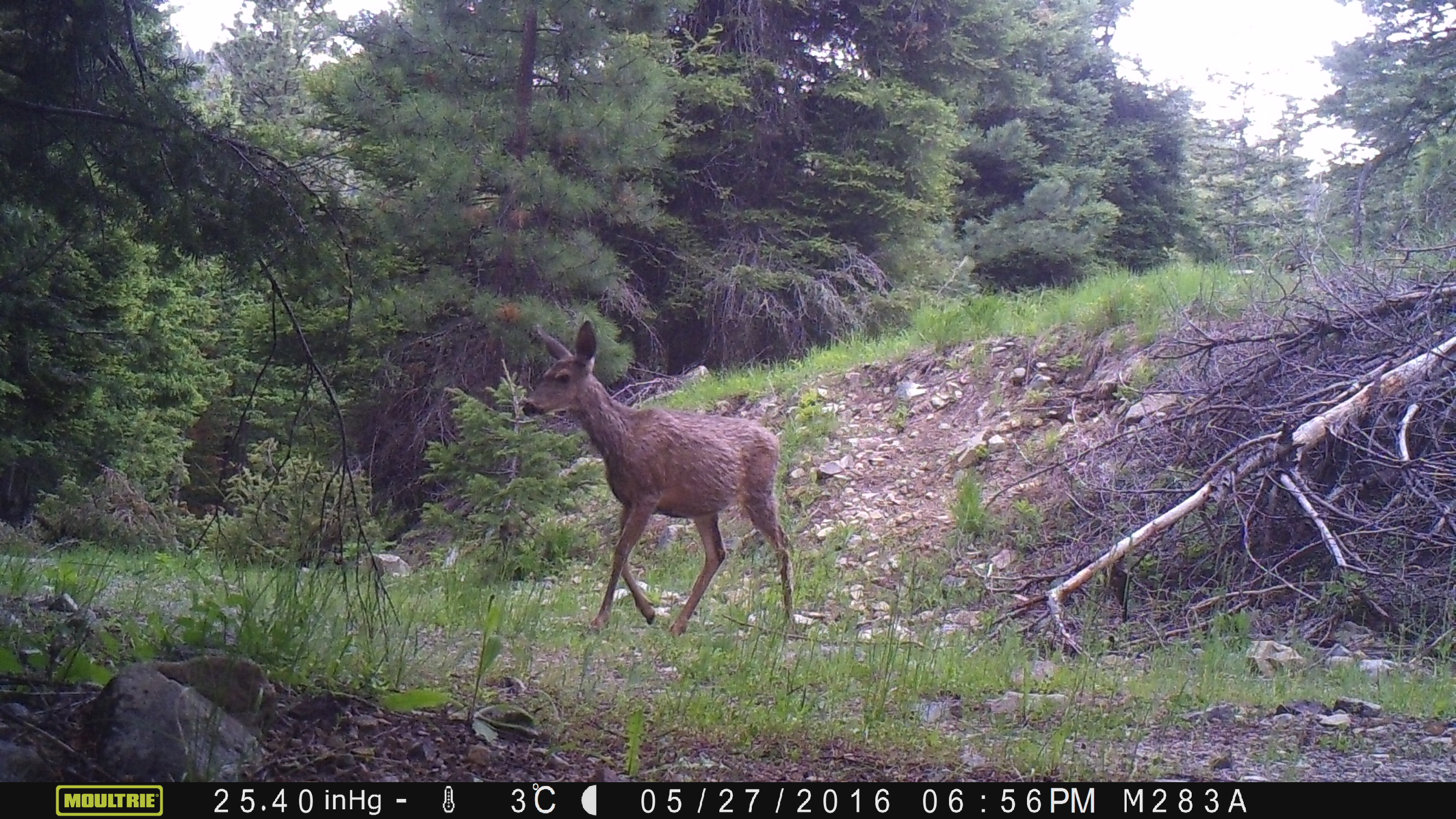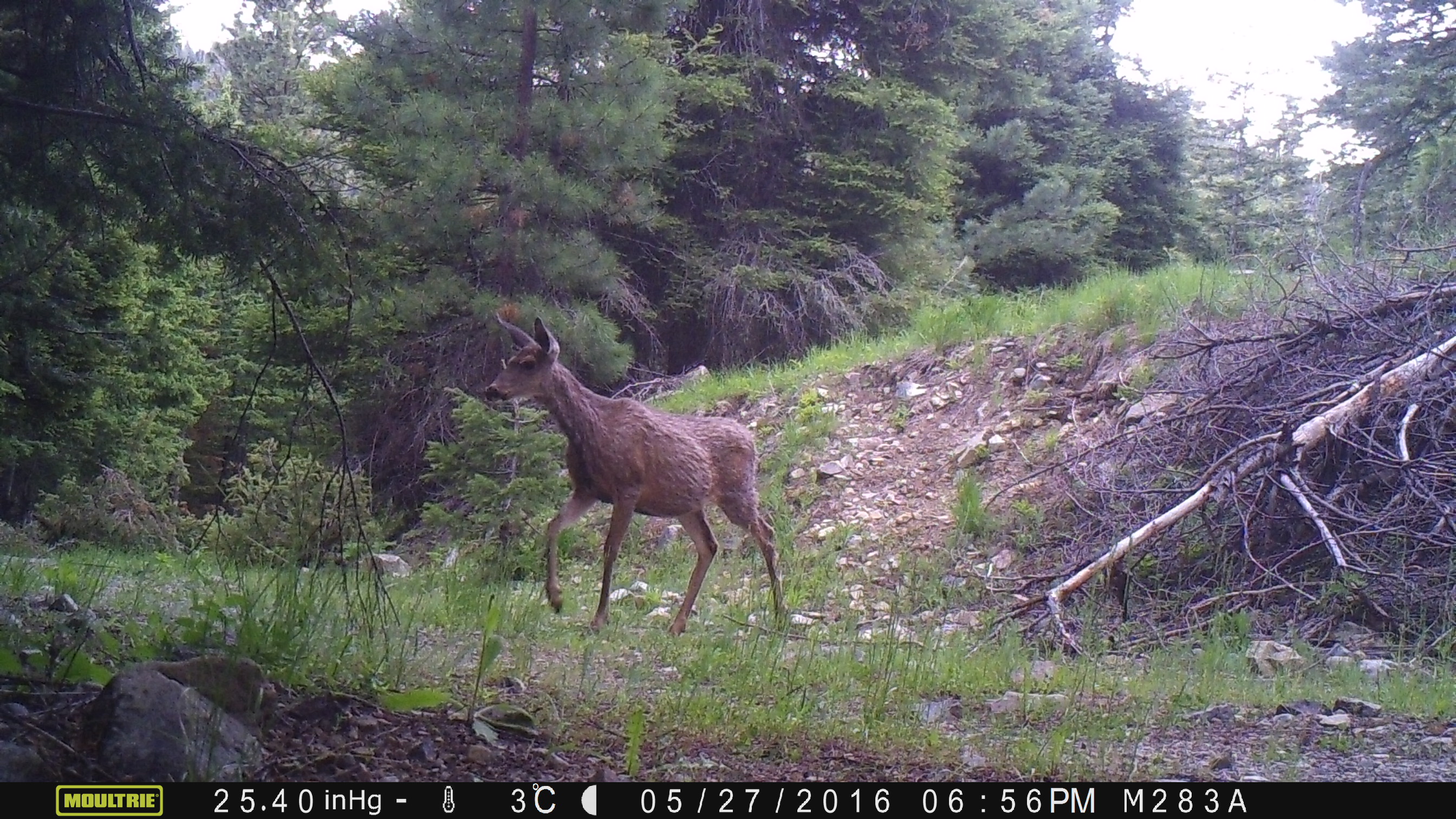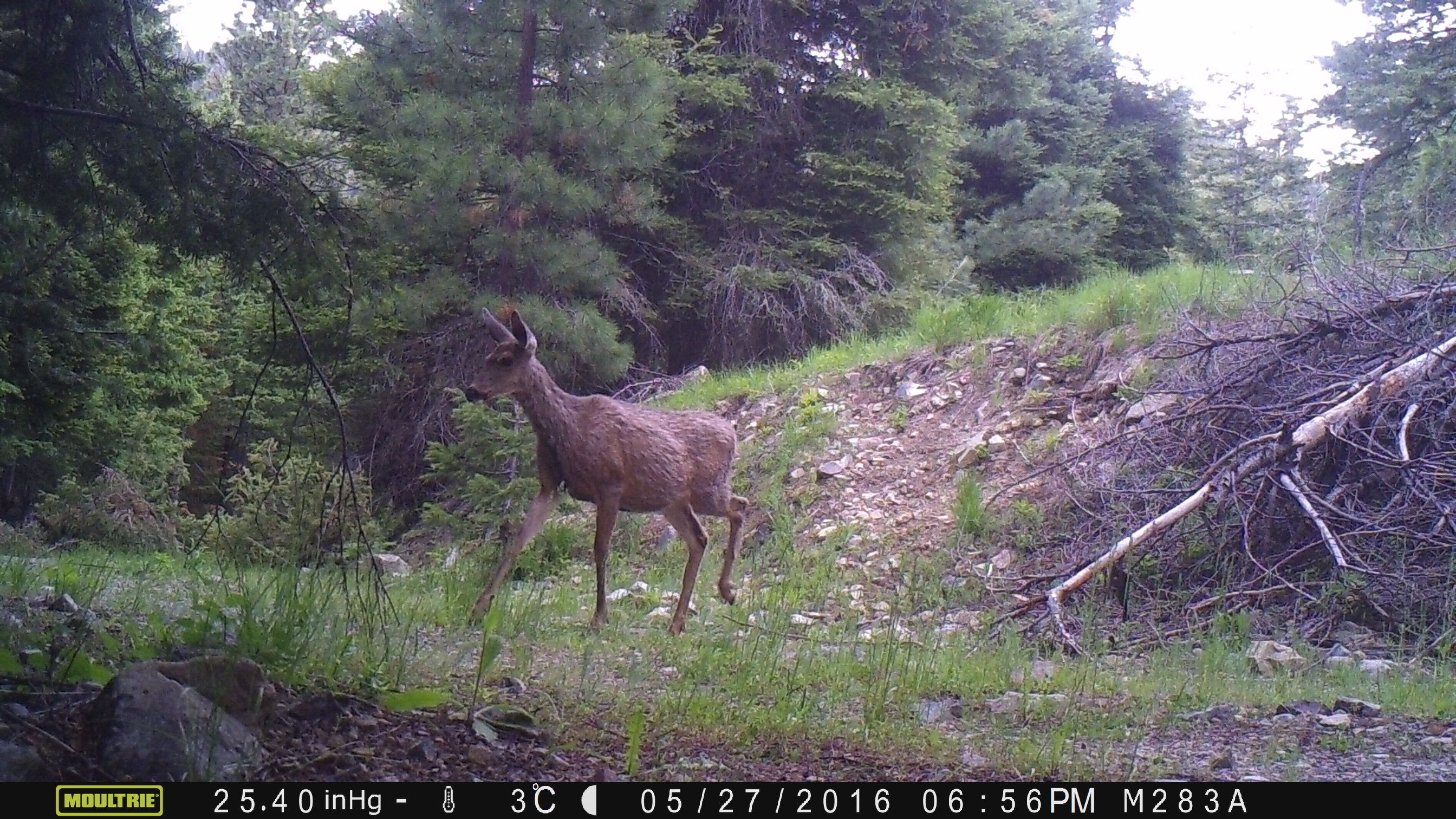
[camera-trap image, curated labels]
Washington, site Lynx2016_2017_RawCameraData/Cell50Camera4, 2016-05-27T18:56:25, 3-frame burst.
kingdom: Animalia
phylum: Chordata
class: Mammalia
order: Artiodactyla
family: Cervidae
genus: Odocoileus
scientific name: Odocoileus hemionus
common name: mule deer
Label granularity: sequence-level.